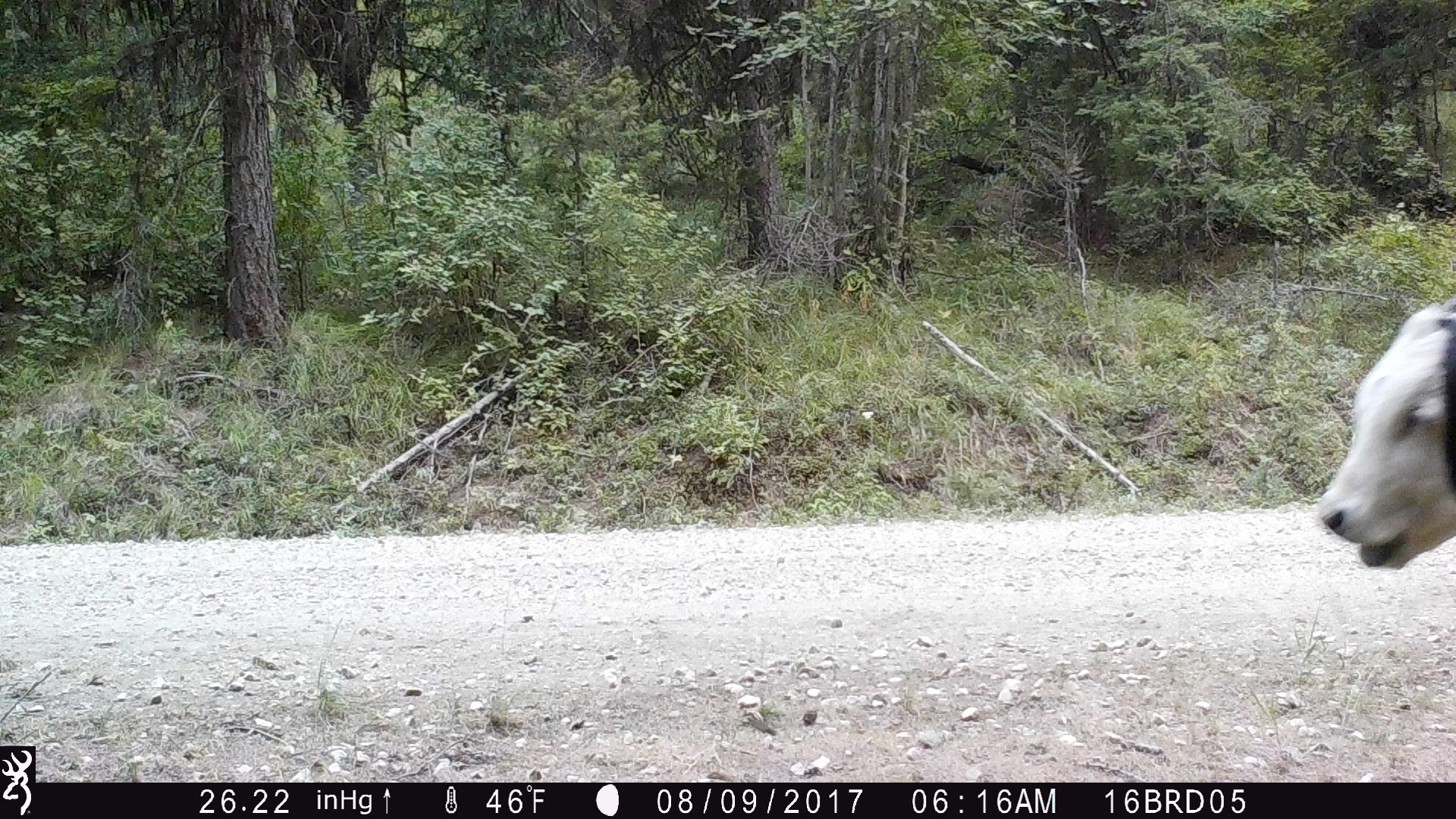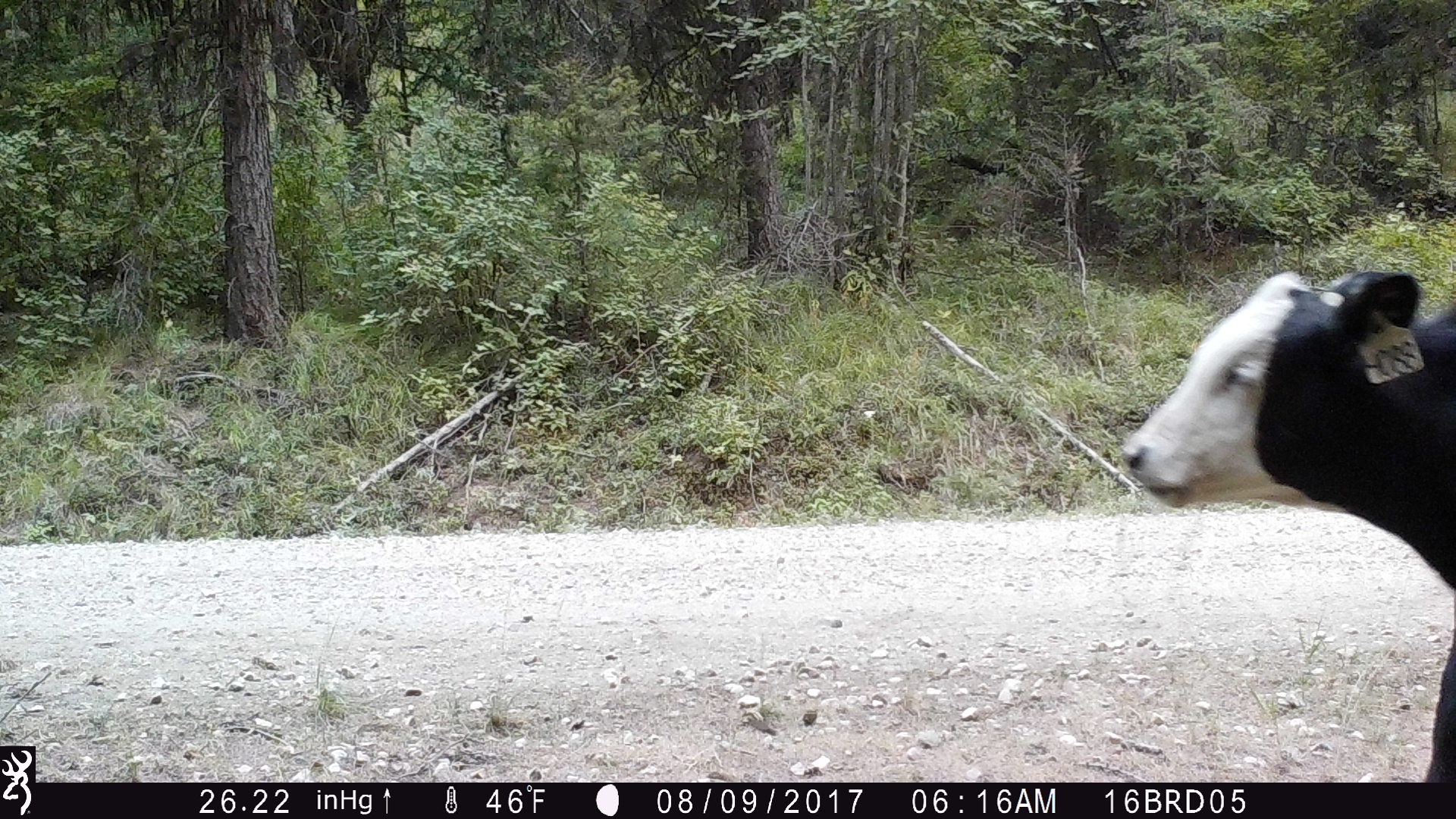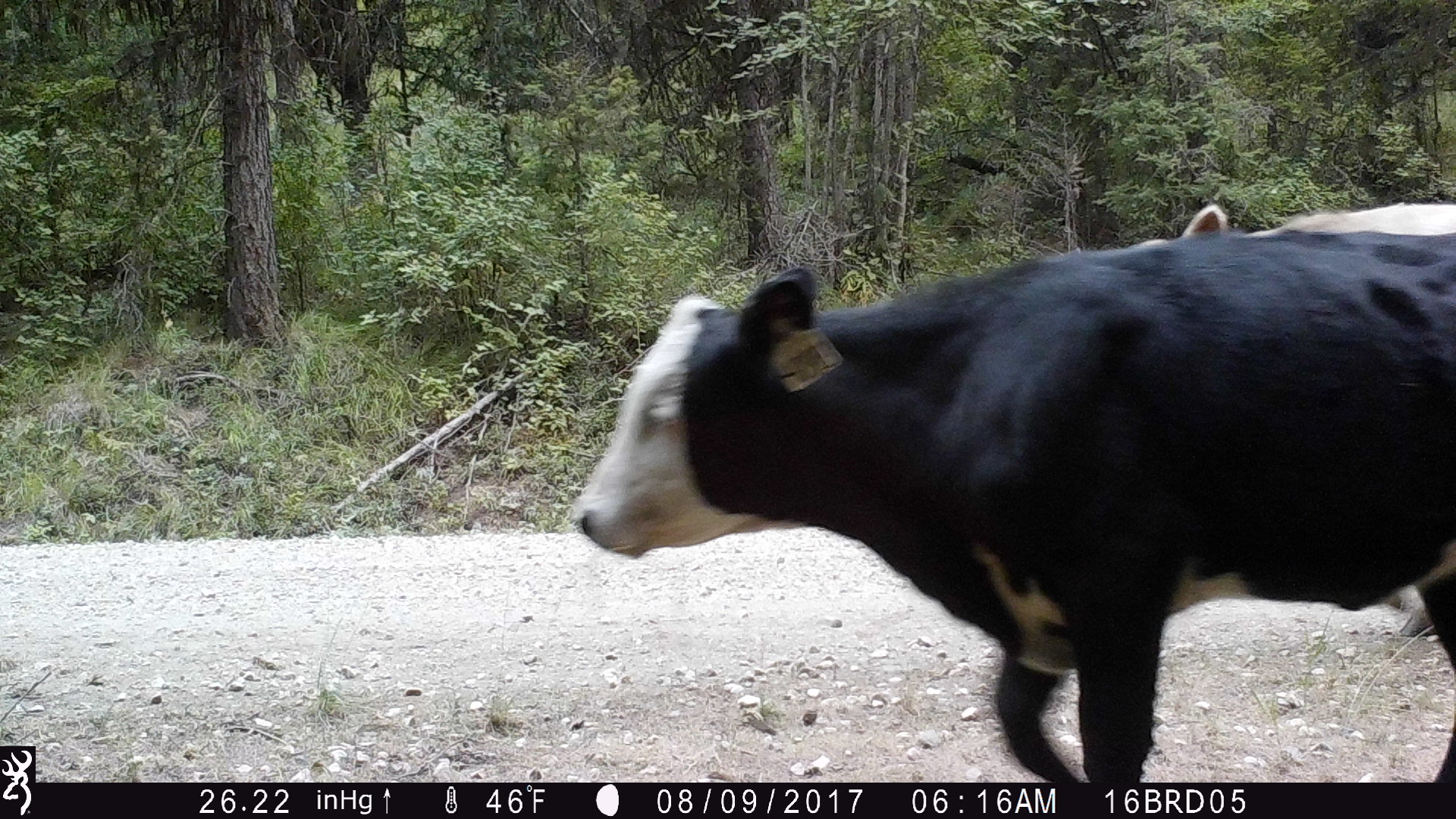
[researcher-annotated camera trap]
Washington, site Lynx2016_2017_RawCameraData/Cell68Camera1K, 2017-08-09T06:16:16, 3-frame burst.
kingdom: Animalia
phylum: Chordata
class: Mammalia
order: Artiodactyla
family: Bovidae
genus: Bos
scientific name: Bos taurus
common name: domestic cattle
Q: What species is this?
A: Domestic cattle (Bos taurus).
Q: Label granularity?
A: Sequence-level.